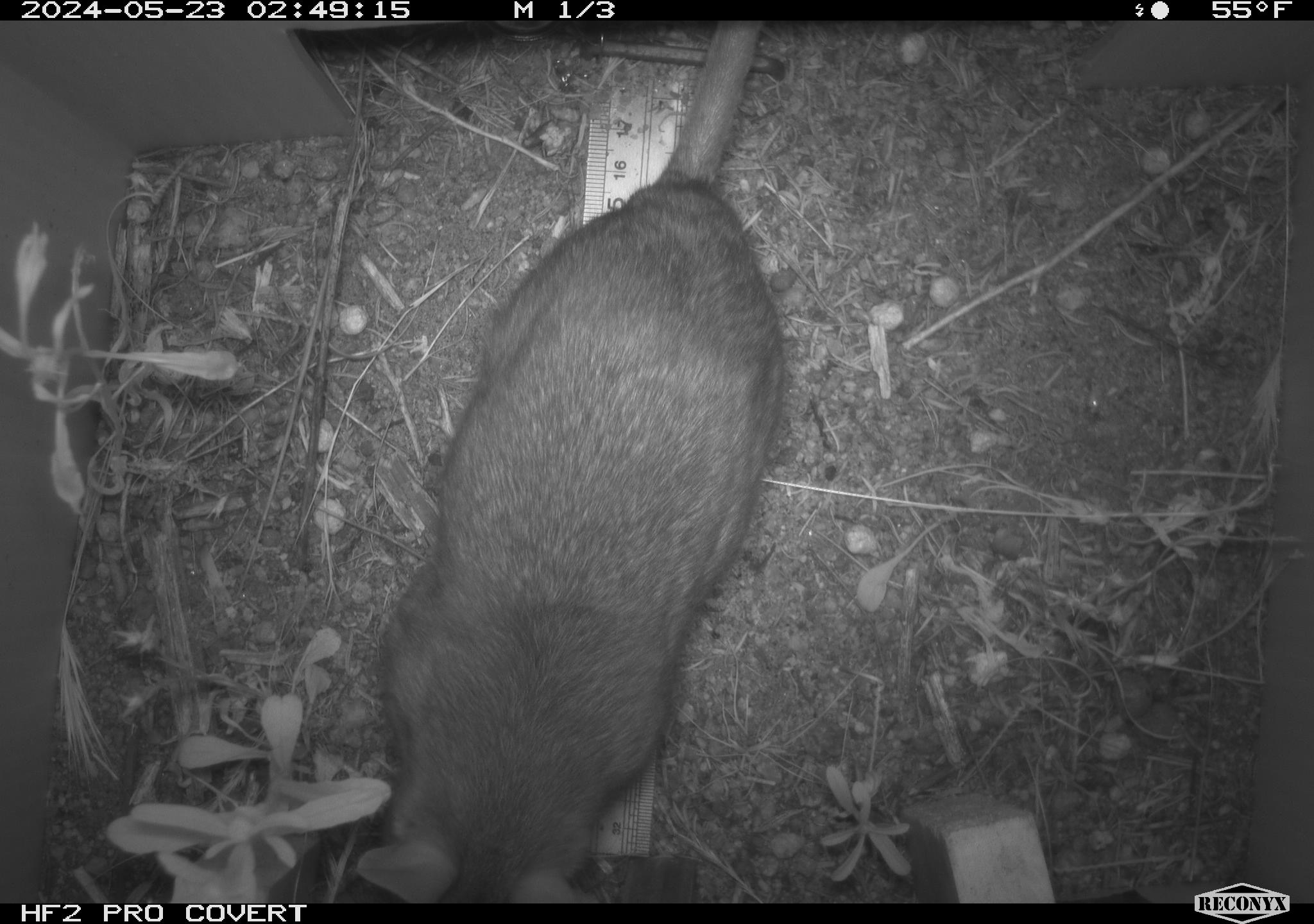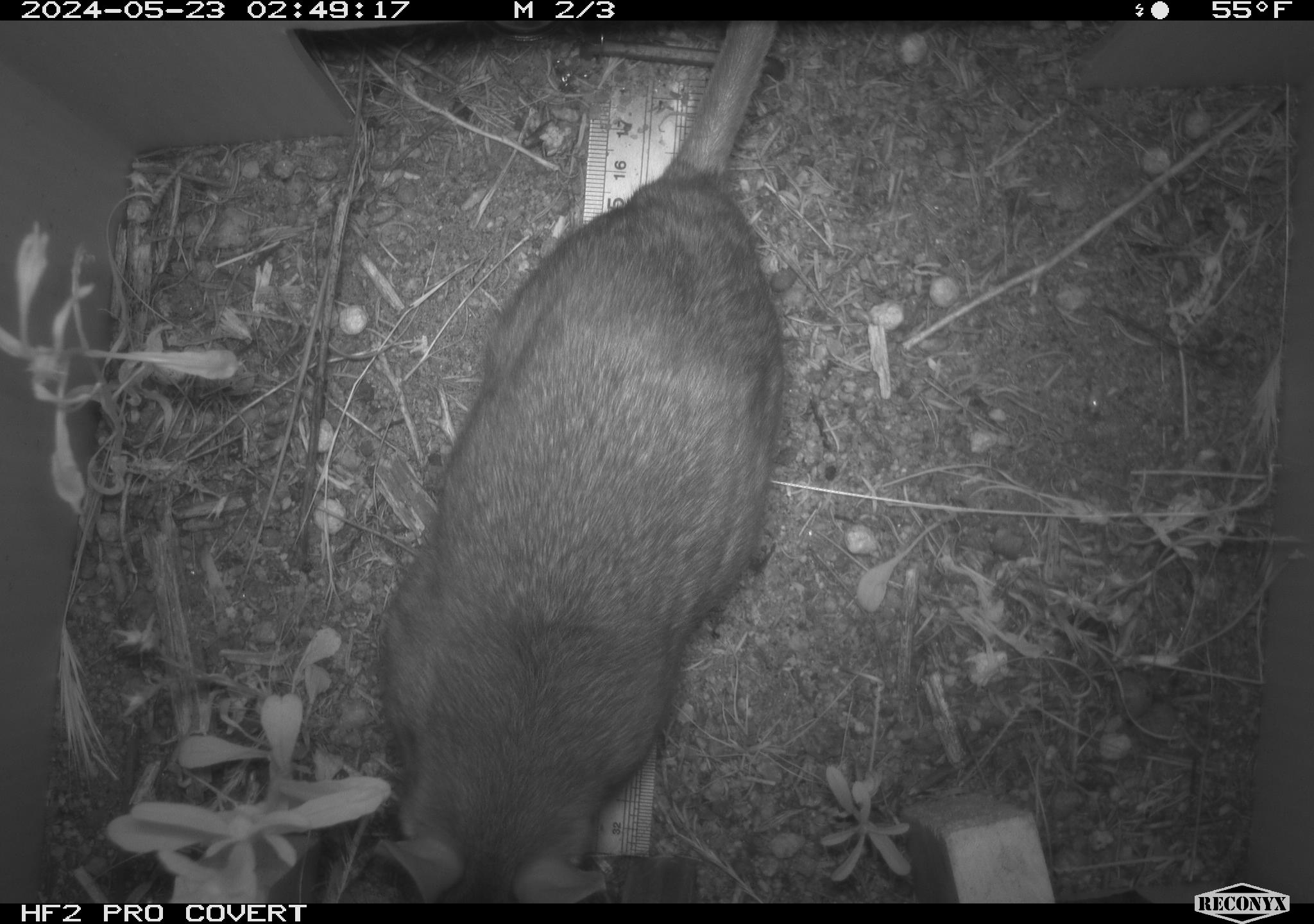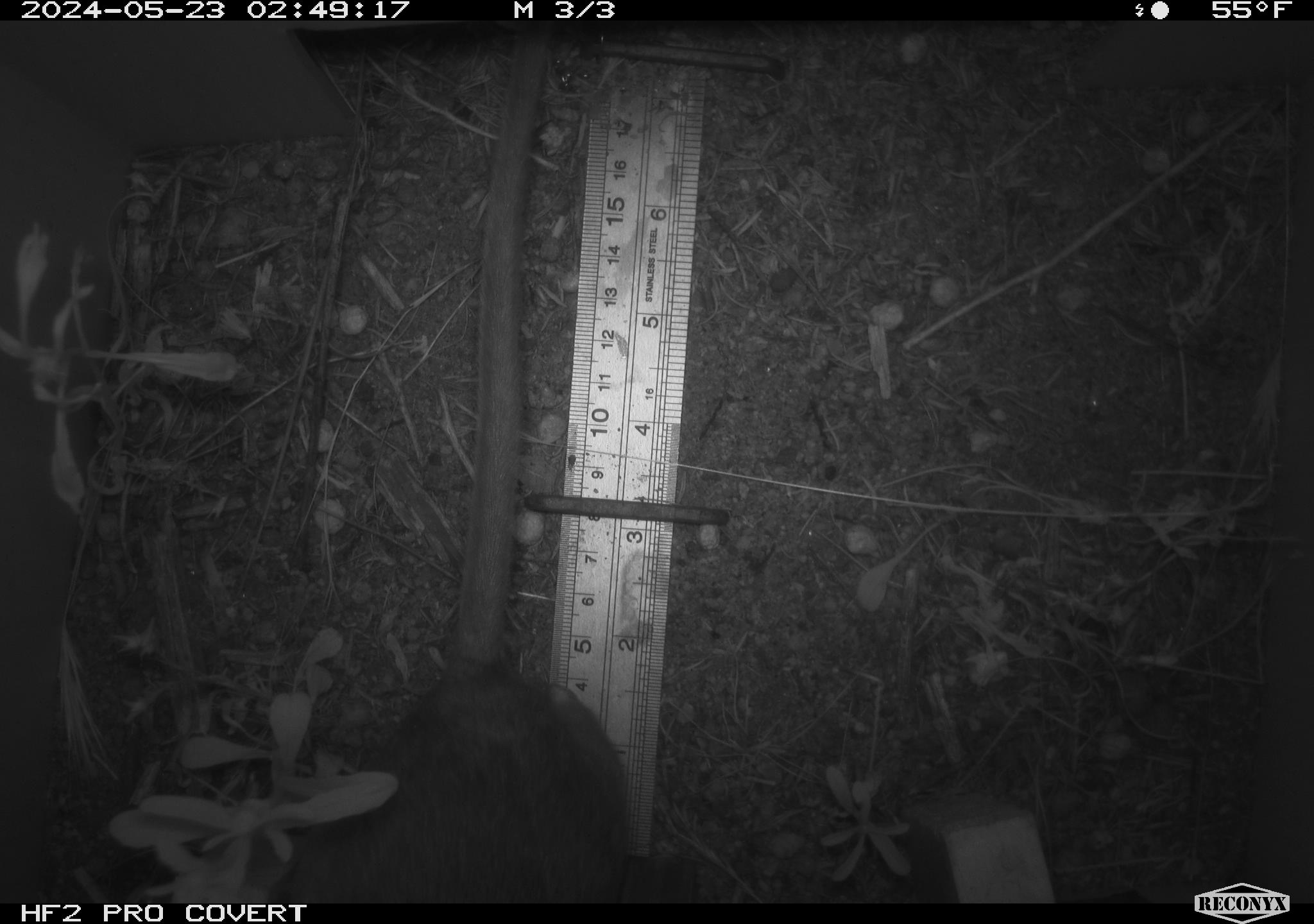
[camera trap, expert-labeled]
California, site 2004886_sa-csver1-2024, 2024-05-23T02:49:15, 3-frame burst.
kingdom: Animalia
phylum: Chordata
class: Mammalia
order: Rodentia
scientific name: Rodentia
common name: rodent